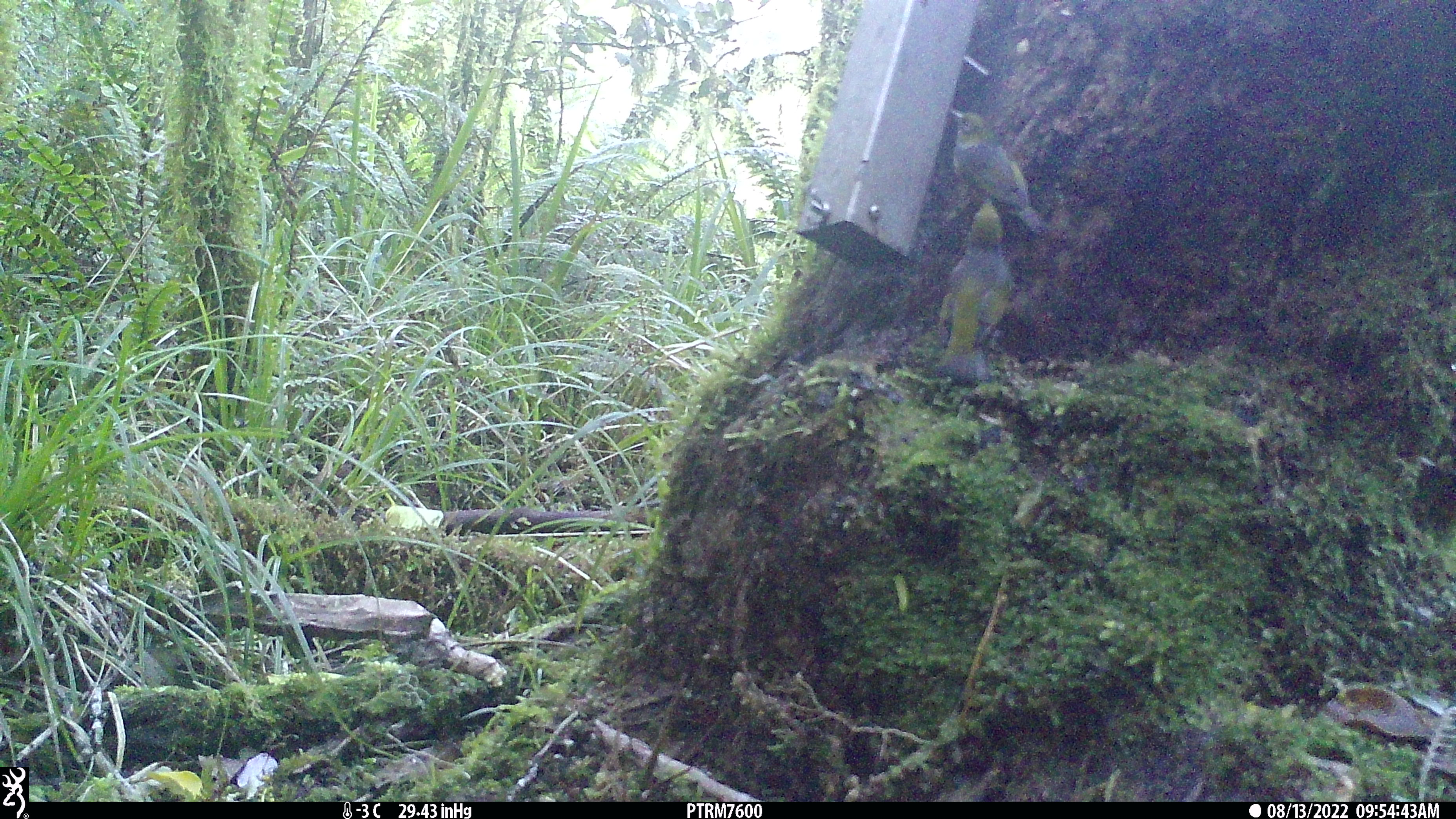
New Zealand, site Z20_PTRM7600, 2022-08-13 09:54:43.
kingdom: Animalia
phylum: Chordata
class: Aves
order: Passeriformes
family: Zosteropidae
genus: Zosterops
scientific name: Zosterops lateralis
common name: silvereye